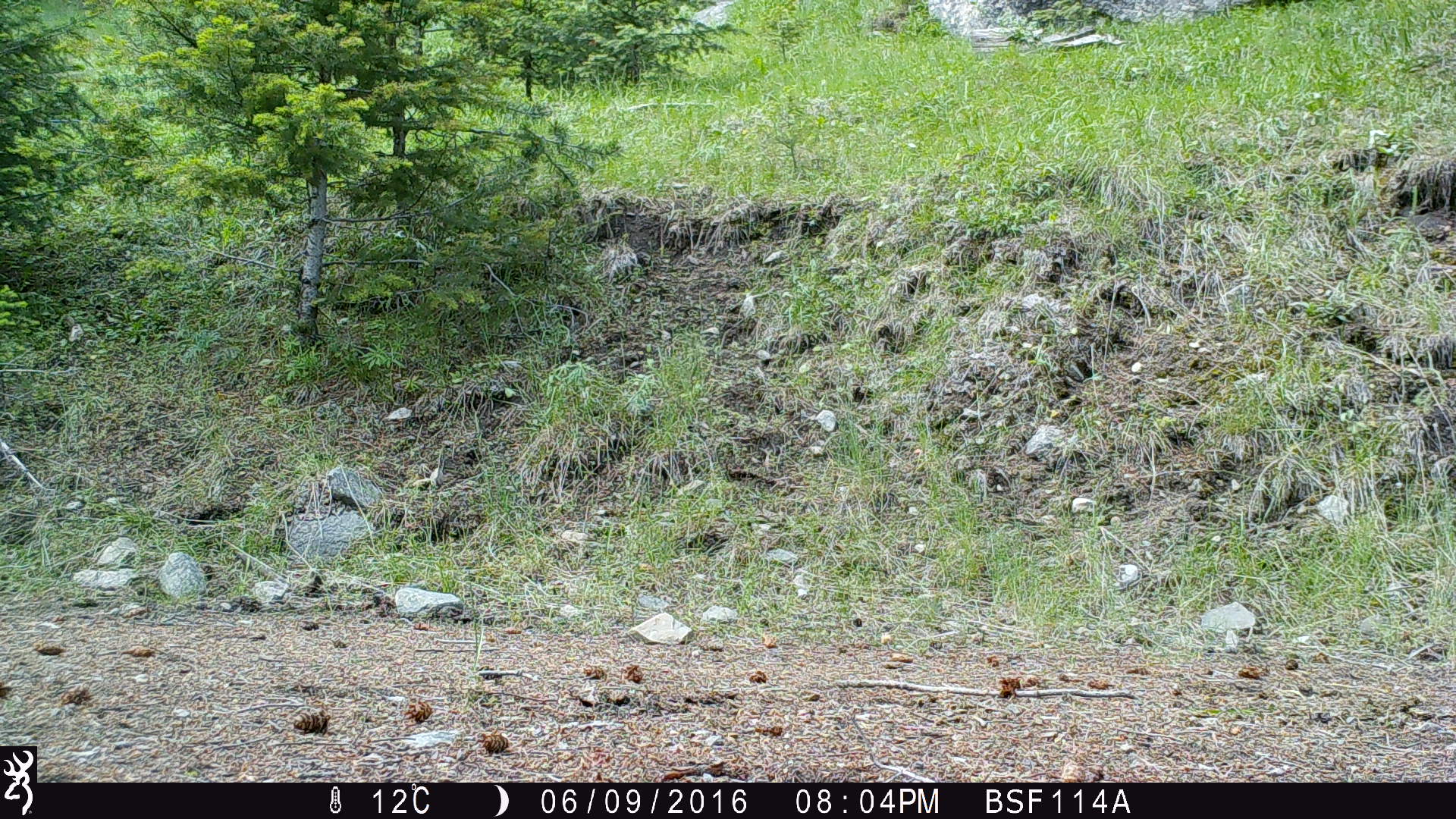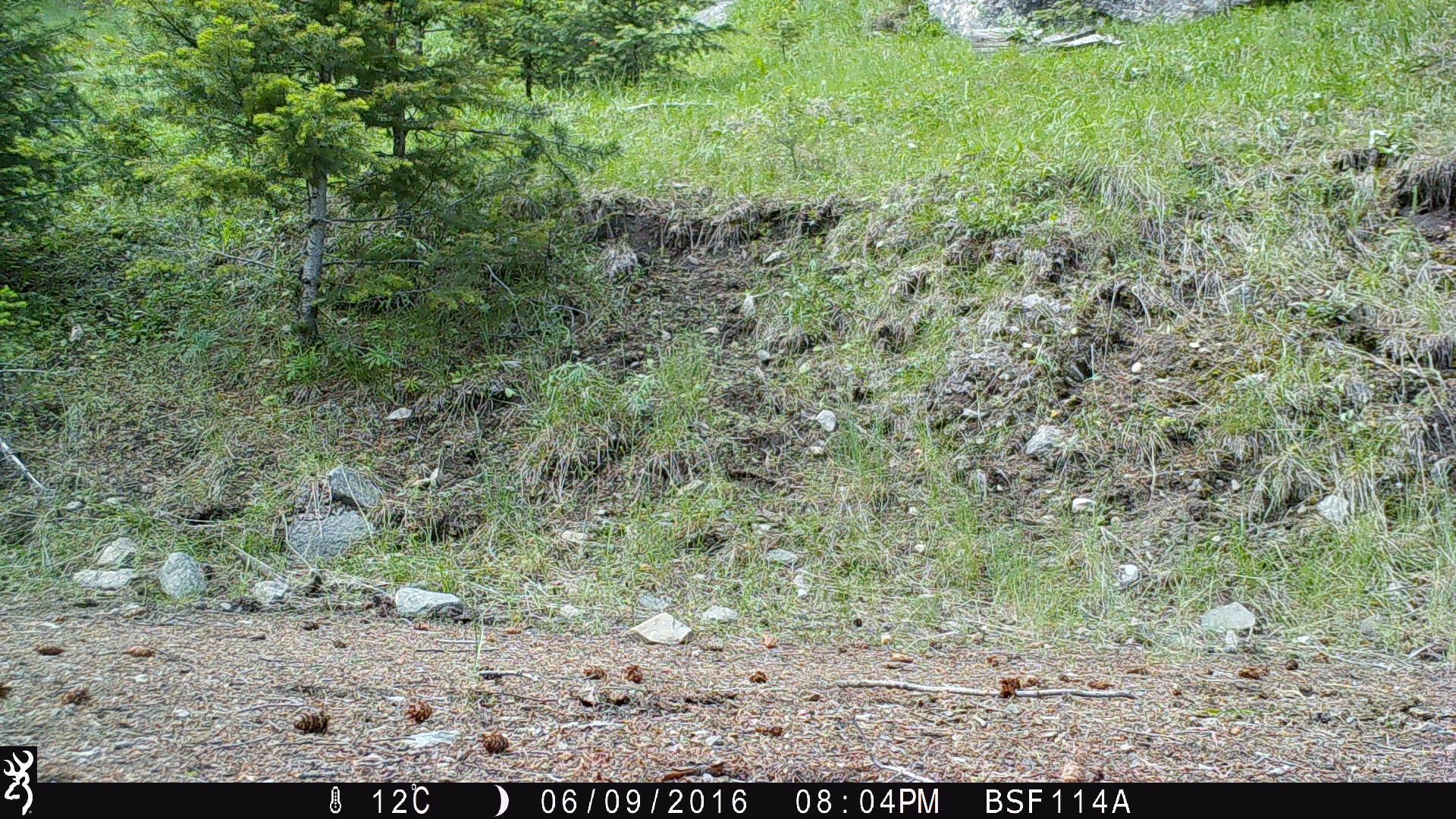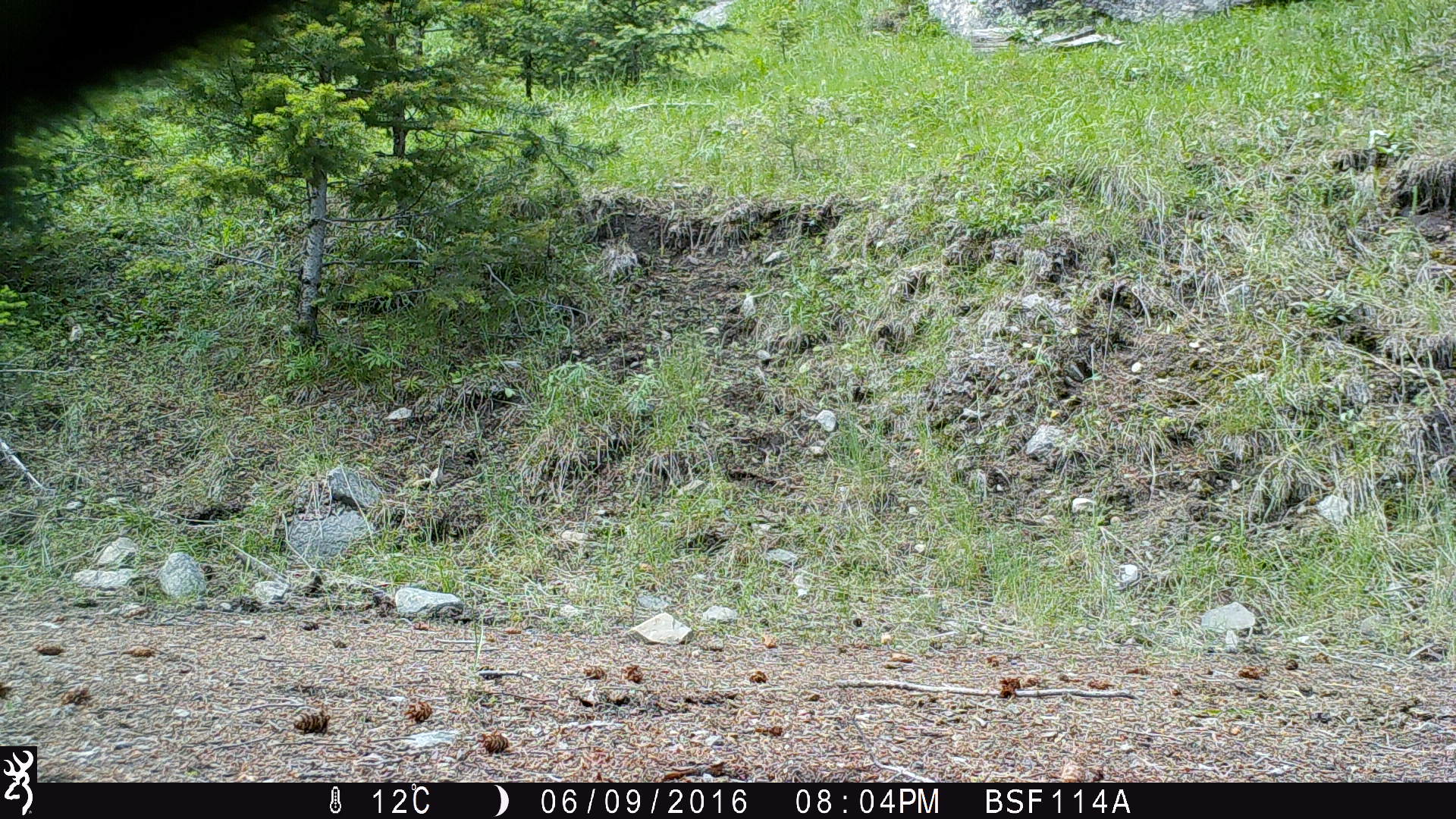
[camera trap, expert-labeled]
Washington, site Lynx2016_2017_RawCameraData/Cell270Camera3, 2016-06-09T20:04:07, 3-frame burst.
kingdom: Animalia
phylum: Chordata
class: Mammalia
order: Artiodactyla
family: Bovidae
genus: Bos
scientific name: Bos taurus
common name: domestic cattle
Domestic cattle (Bos taurus). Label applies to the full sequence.